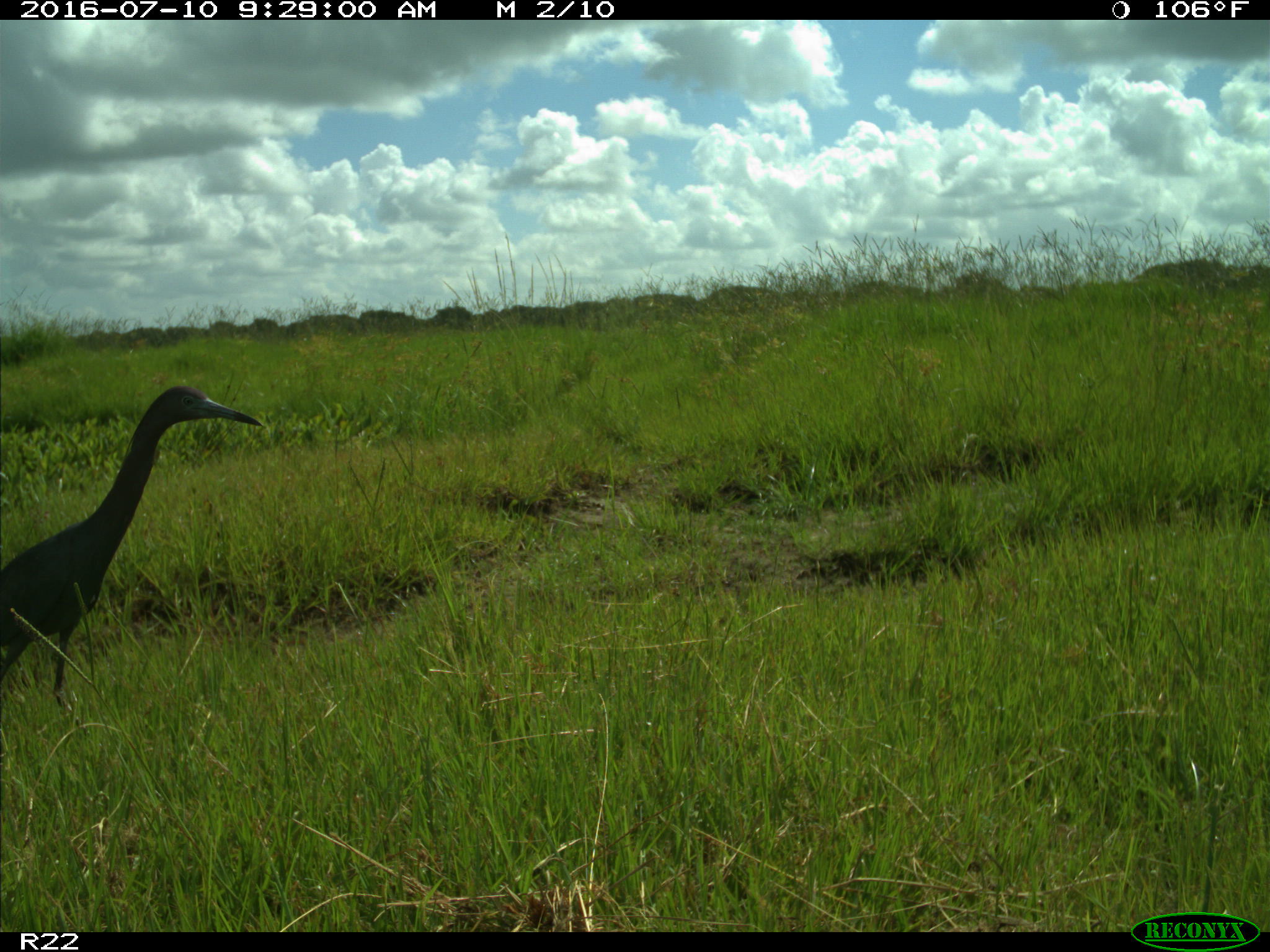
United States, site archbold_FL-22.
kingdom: Animalia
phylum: Chordata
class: Aves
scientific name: Aves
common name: birds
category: unidentified bird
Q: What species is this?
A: Unidentified bird (birds) (Aves).